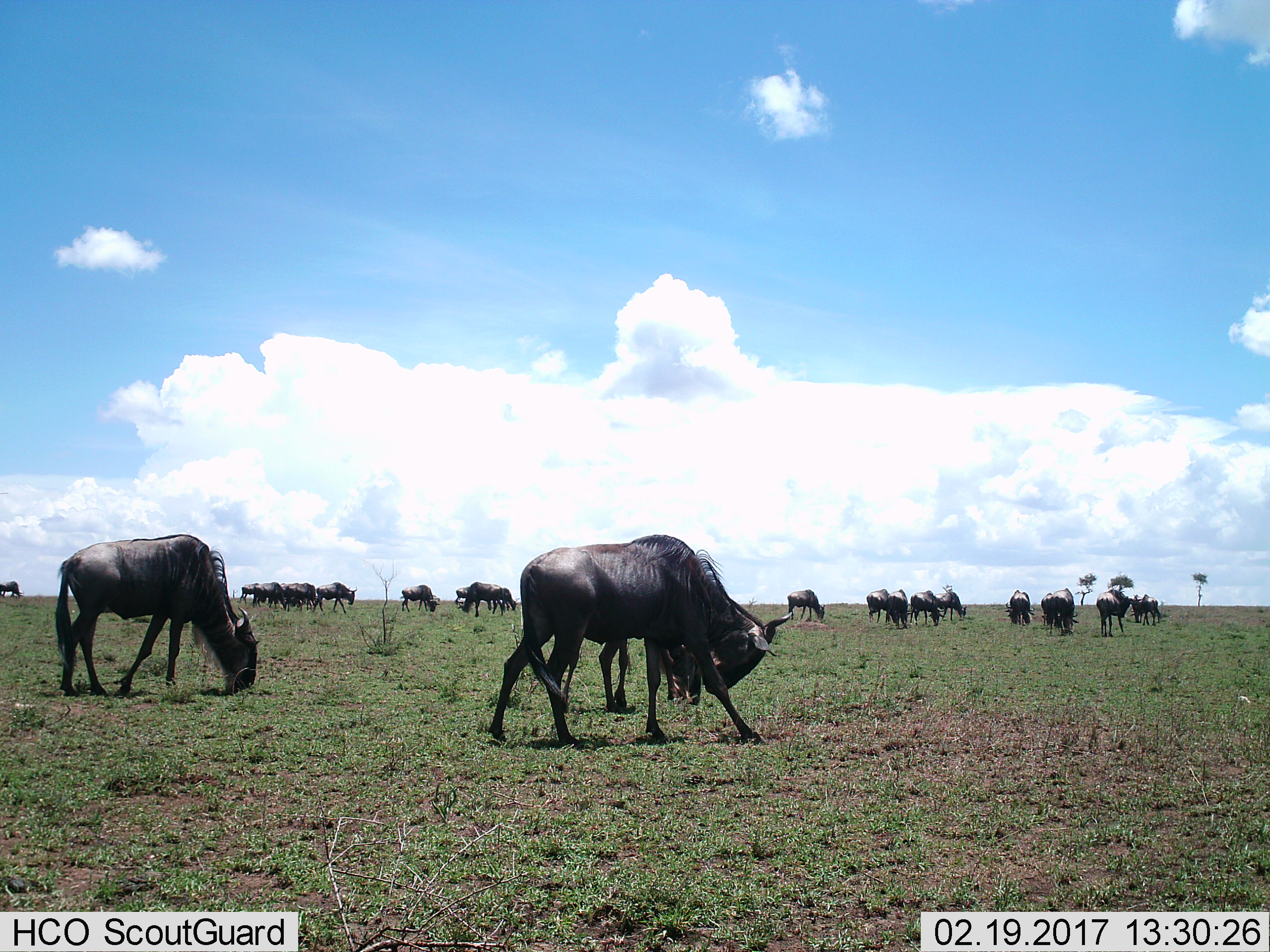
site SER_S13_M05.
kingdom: Animalia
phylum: Chordata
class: Mammalia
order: Artiodactyla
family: Bovidae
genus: Connochaetes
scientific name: Connochaetes taurinus taurinus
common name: blue wildebeest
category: wildebeestblue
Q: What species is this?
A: Wildebeestblue (blue wildebeest) (Connochaetes taurinus taurinus).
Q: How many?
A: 11-50.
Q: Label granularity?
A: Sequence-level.